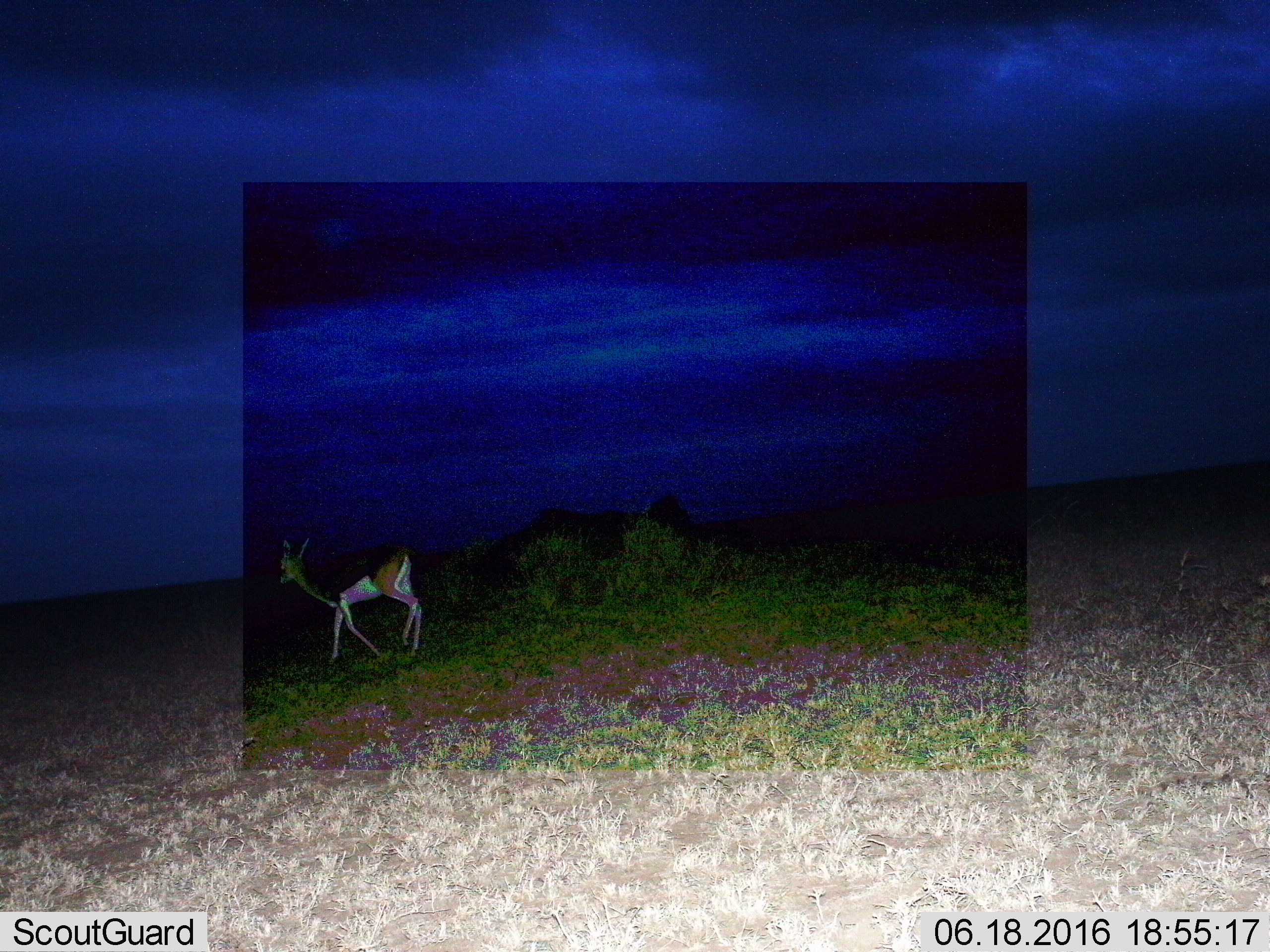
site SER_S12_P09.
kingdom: Animalia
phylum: Chordata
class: Mammalia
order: Artiodactyla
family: Bovidae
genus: Eudorcas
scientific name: Eudorcas thomsonii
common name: thomson's gazelle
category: gazellethomsons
Gazellethomsons (thomson's gazelle) (Eudorcas thomsonii), count 1. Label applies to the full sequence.